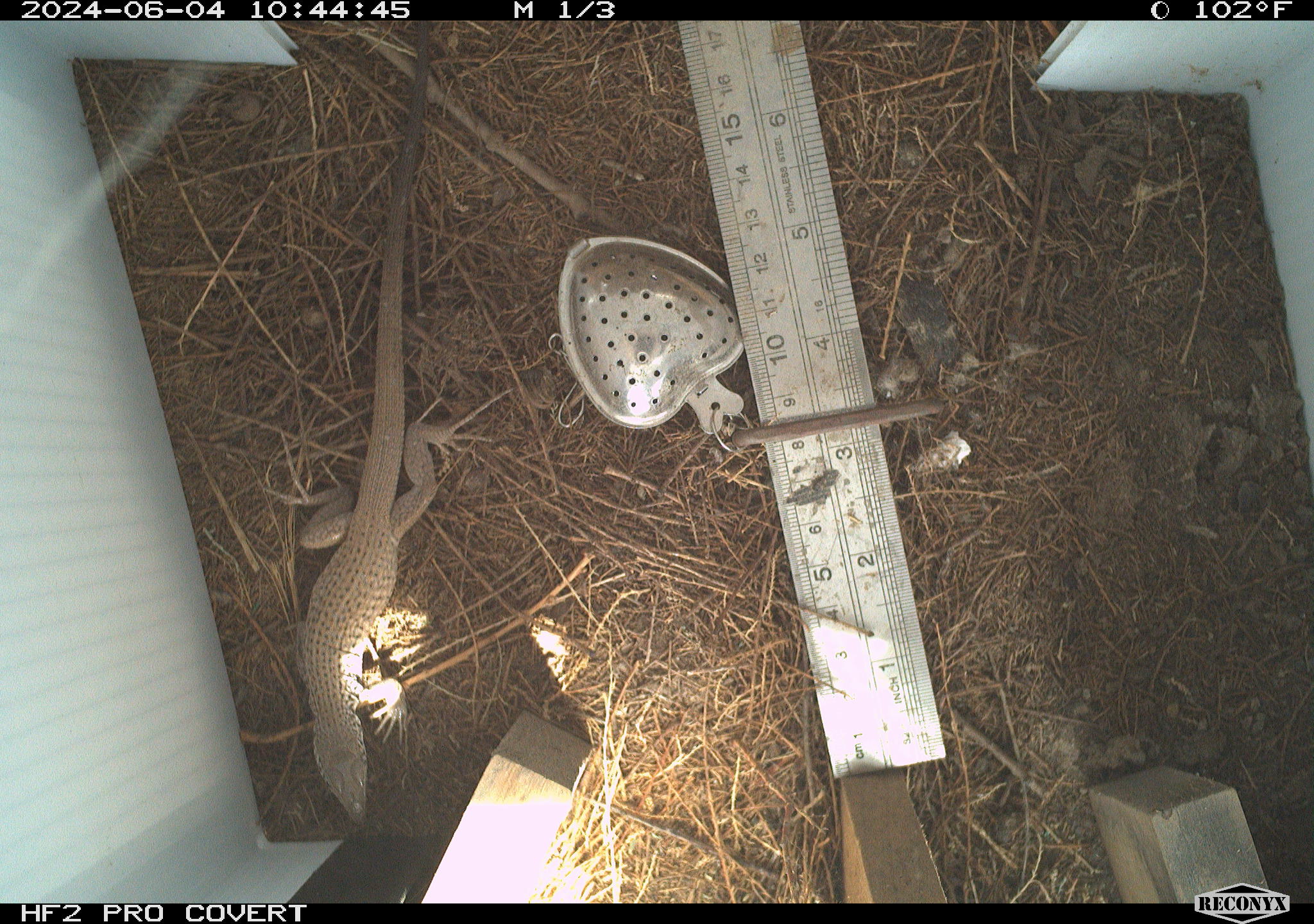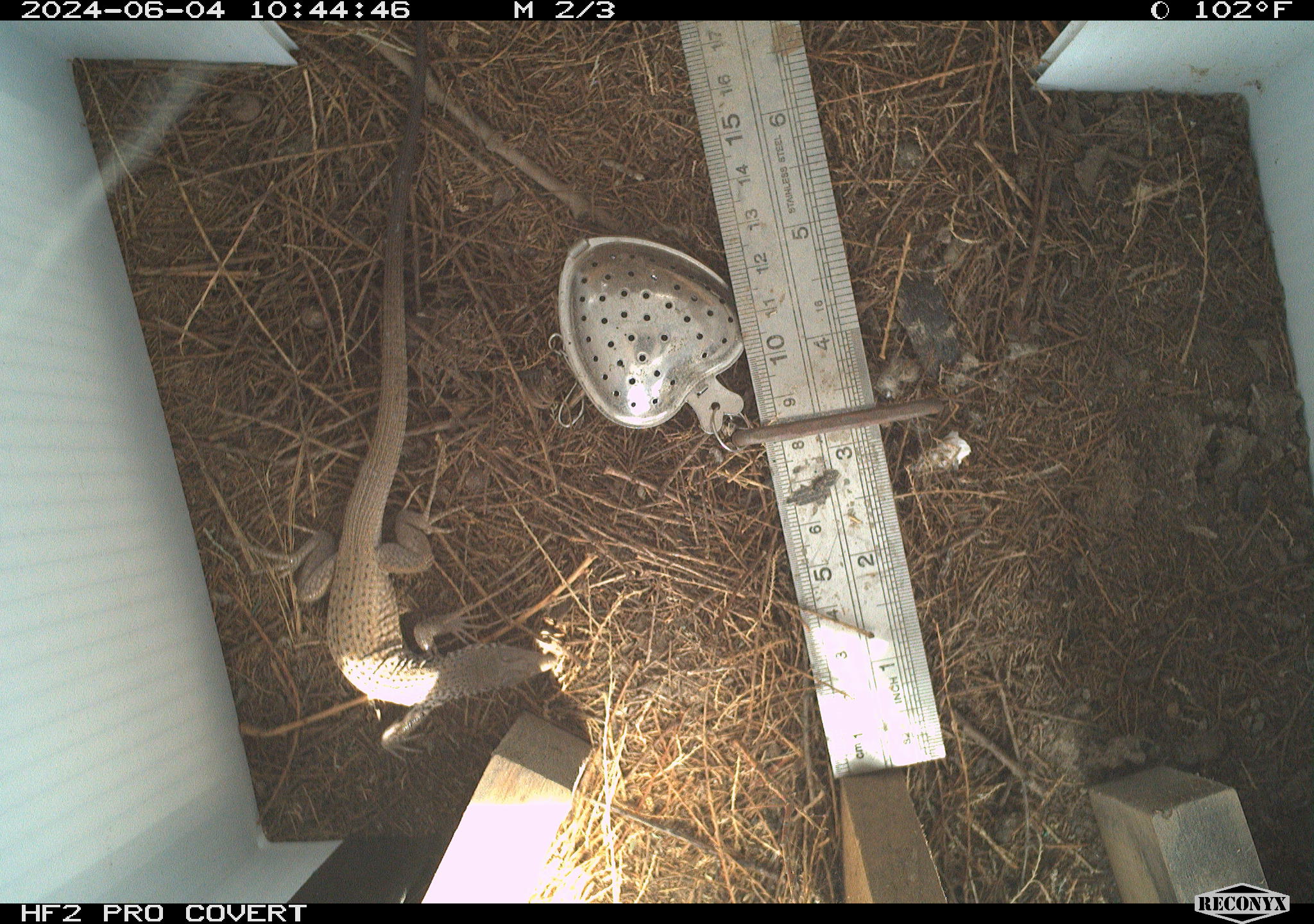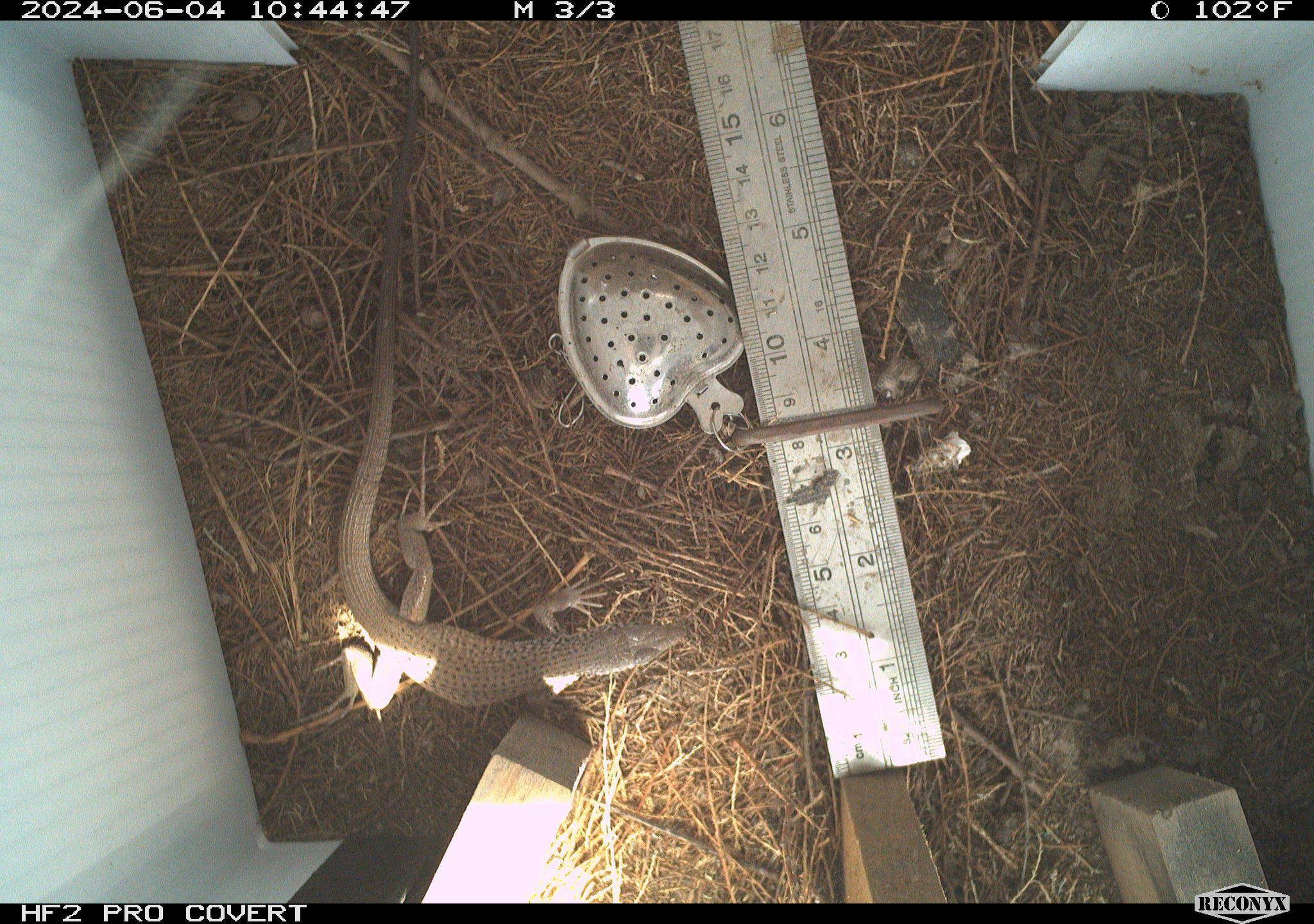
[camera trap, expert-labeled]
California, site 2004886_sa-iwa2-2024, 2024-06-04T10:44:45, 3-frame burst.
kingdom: Animalia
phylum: Chordata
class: Reptilia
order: Squamata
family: Teiidae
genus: Aspidoscelis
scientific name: Aspidoscelis tigris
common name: western whiptail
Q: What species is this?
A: Western whiptail (Aspidoscelis tigris).